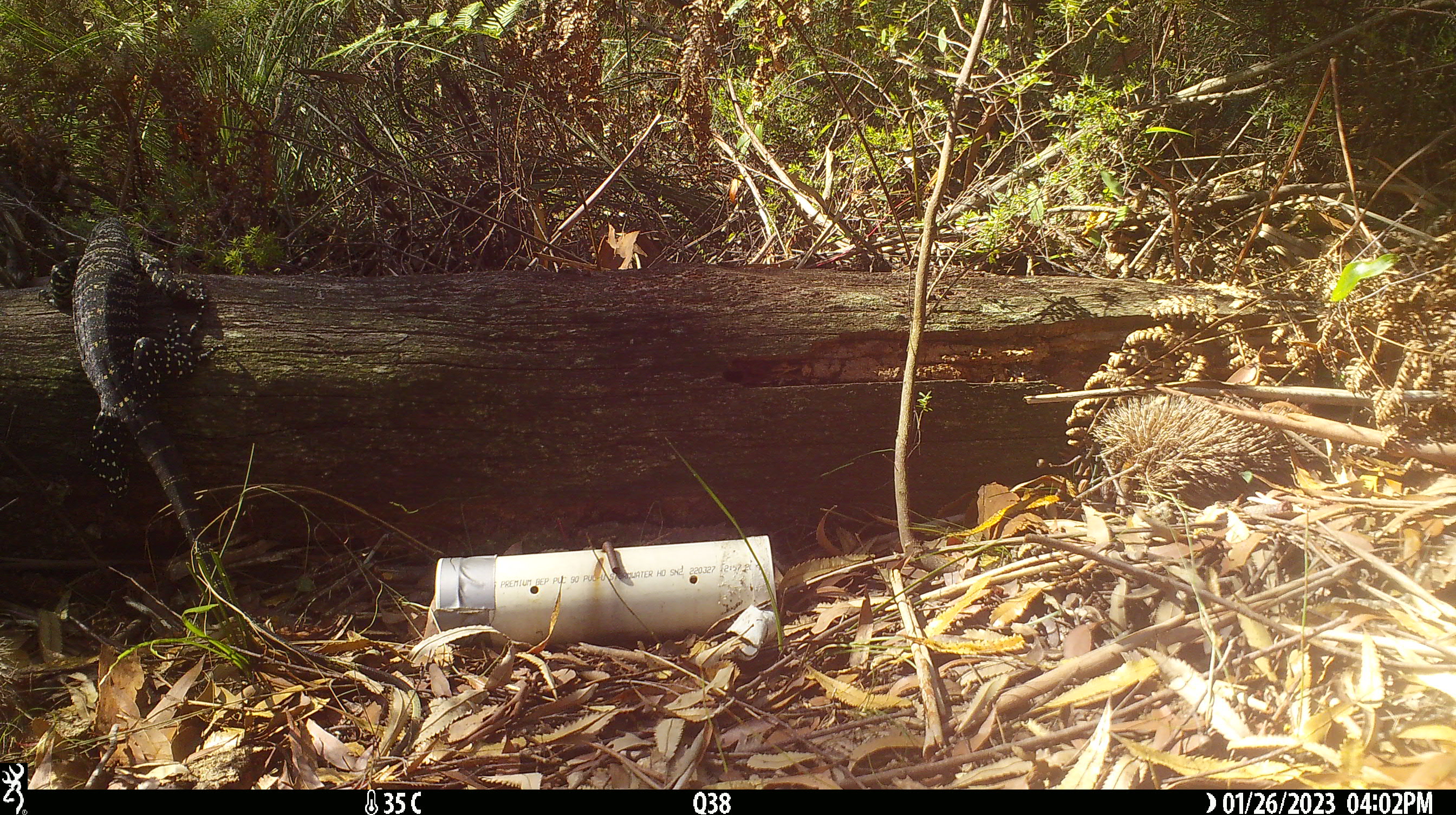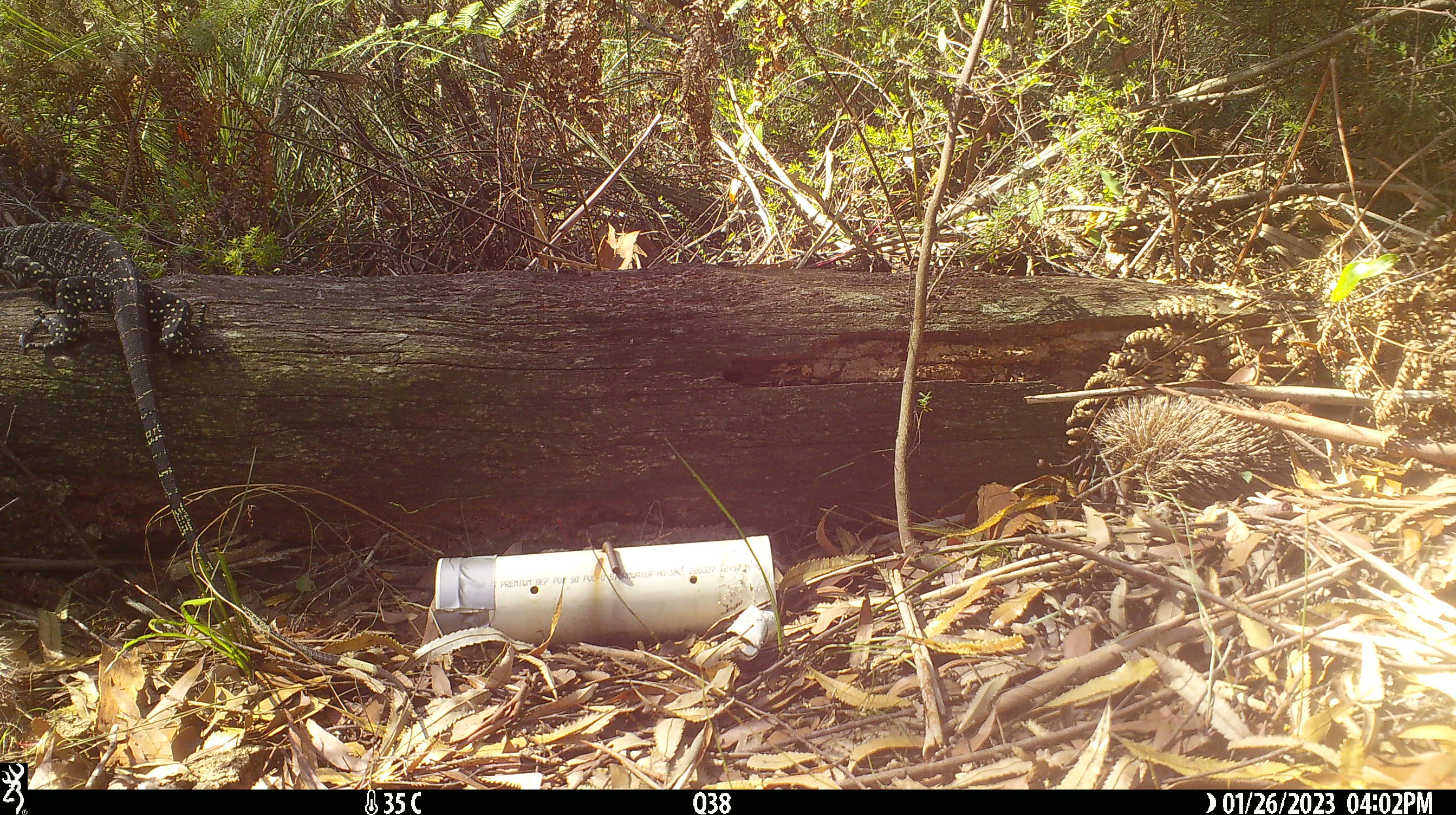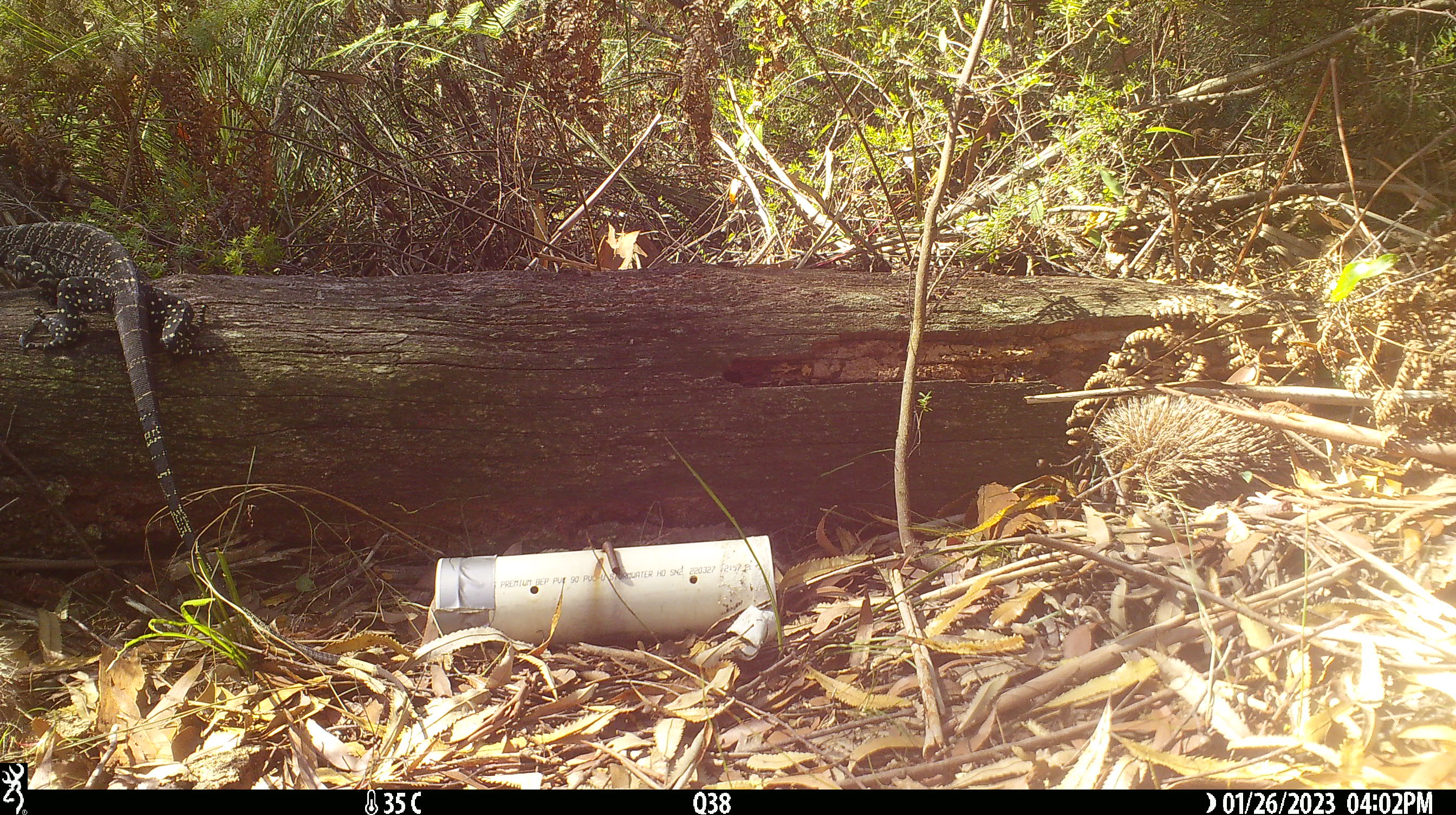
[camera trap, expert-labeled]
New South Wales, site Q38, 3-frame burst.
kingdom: Animalia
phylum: Chordata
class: Reptilia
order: Squamata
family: Varanidae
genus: Varanus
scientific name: Varanus varius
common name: lace monitor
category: goanna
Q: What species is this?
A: Goanna (lace monitor) (Varanus varius).